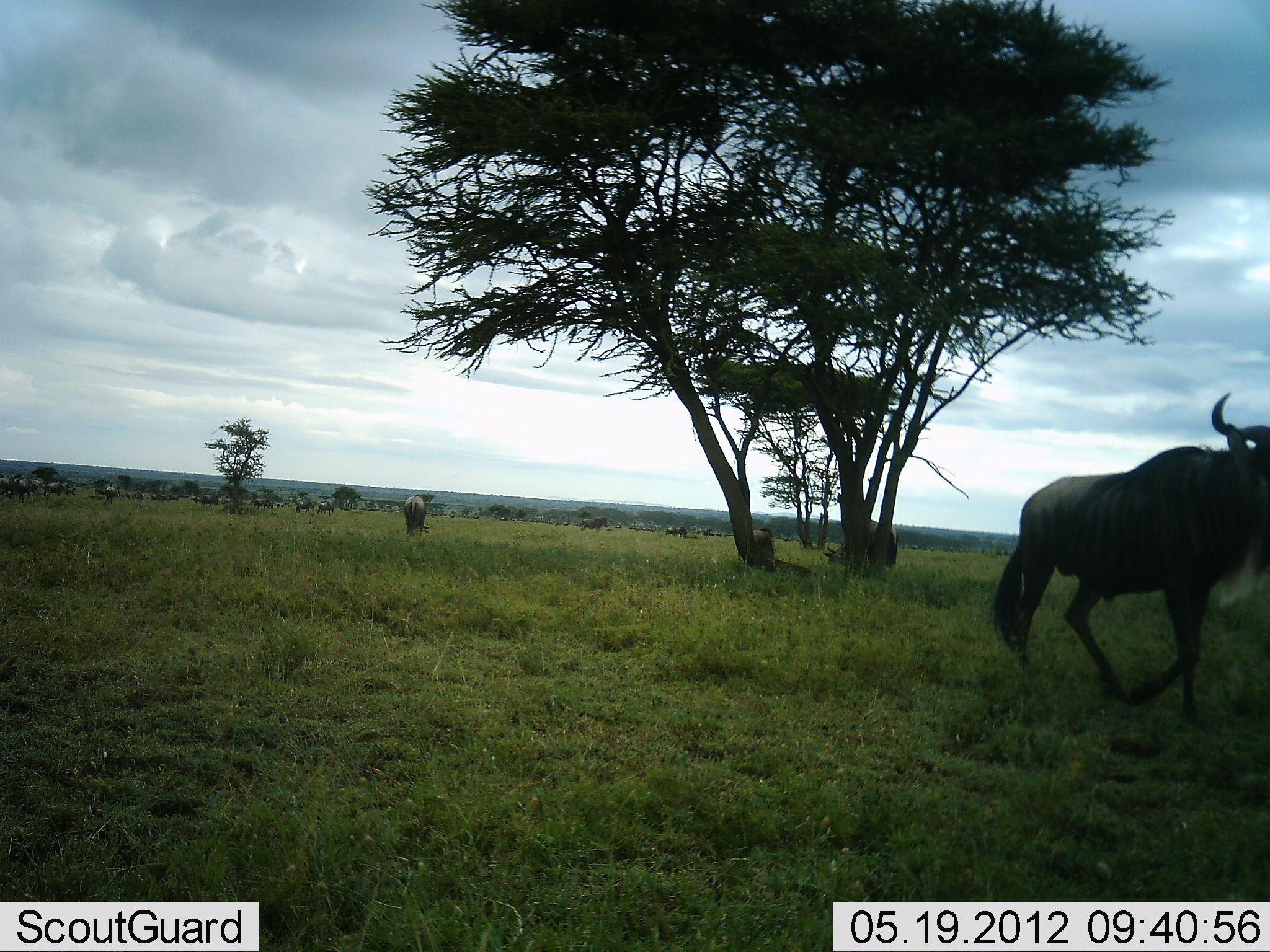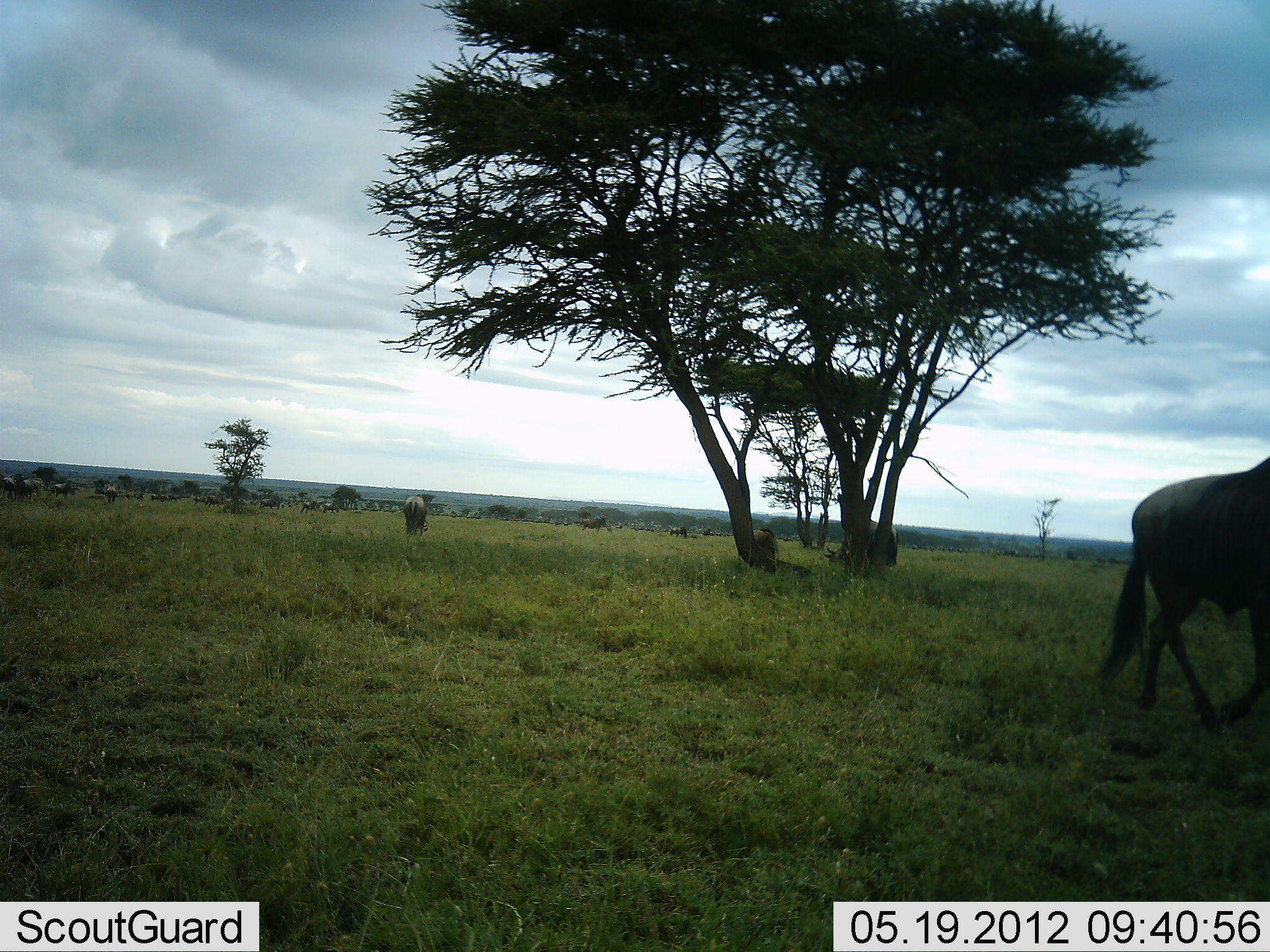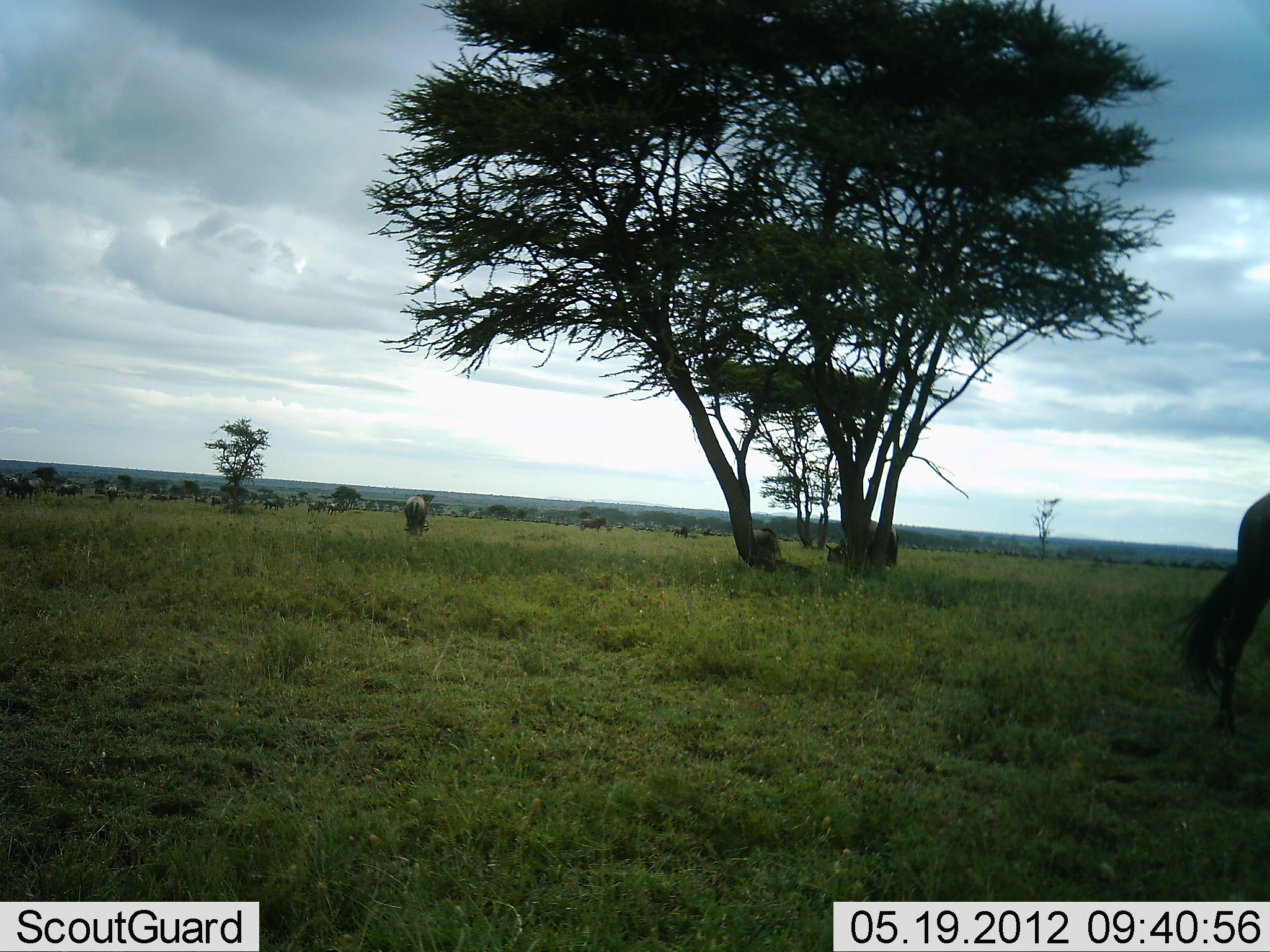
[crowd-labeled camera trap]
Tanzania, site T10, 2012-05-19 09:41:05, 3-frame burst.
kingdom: Animalia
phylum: Chordata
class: Mammalia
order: Artiodactyla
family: Bovidae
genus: Connochaetes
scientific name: Connochaetes taurinus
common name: blue wildebeest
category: wildebeest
Wildebeest (blue wildebeest) (Connochaetes taurinus), count 11-50. Behavior (volunteer vote fractions): standing 36%, resting 9%, moving 100%, interacting 9%. Young present (vote fraction): 0%. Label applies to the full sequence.